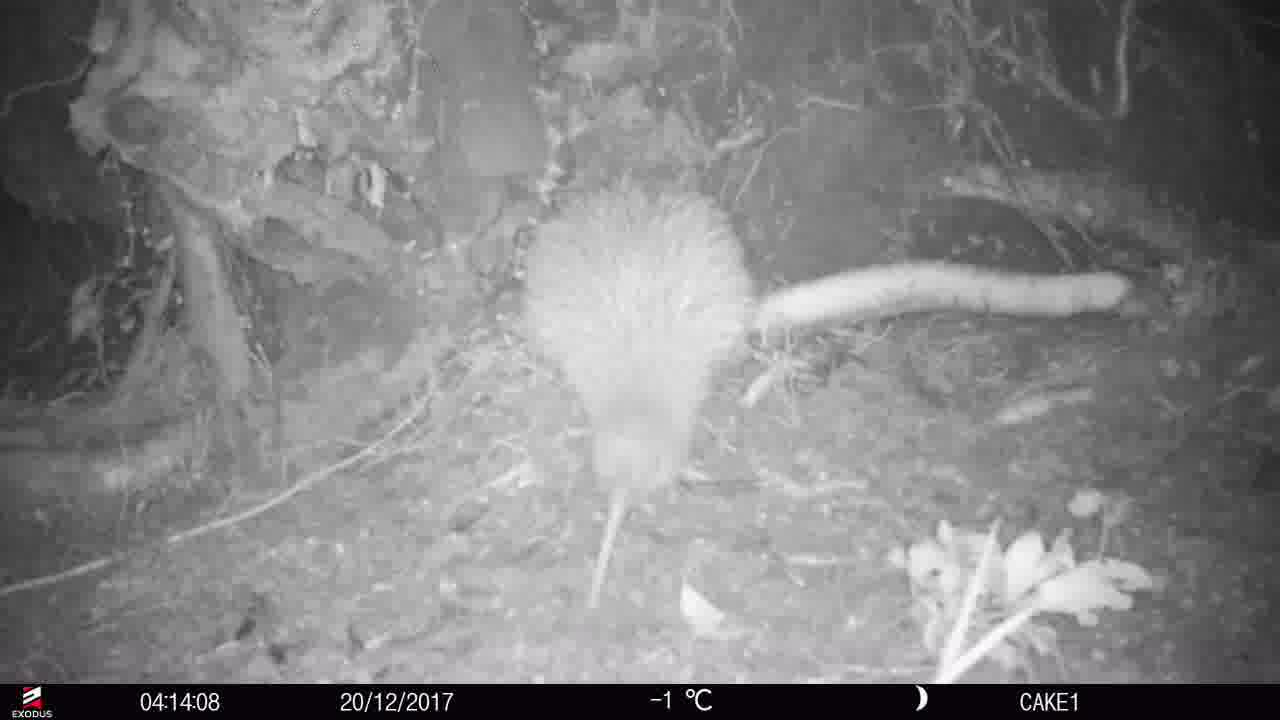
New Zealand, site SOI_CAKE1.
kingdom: Animalia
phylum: Chordata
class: Aves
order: Apterygiformes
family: Apterygidae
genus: Apteryx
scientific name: Apteryx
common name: kiwi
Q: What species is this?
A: Kiwi (Apteryx).